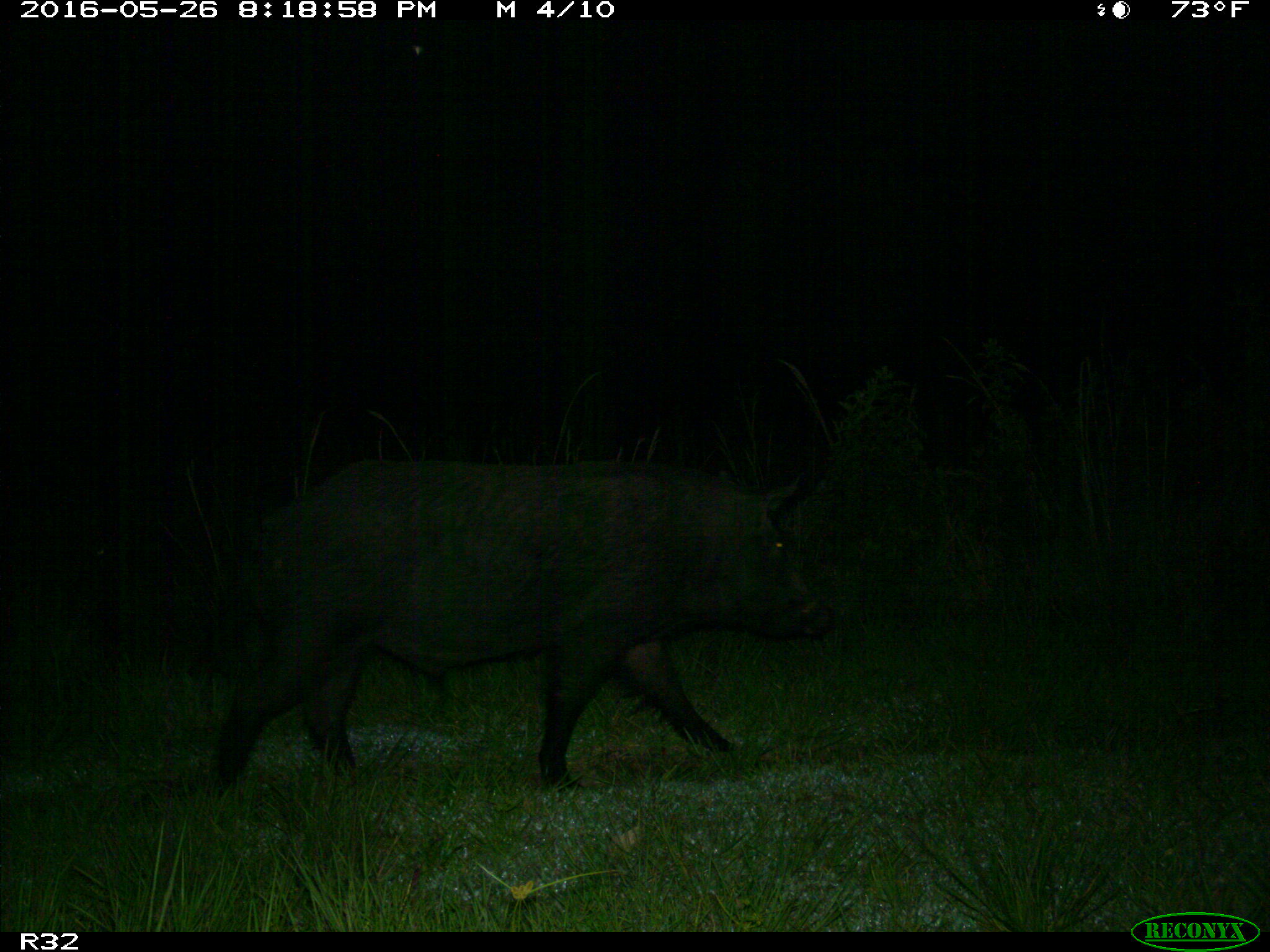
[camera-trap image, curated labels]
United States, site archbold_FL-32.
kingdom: Animalia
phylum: Chordata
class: Mammalia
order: Artiodactyla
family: Suidae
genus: Sus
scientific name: Sus scrofa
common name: wild boar